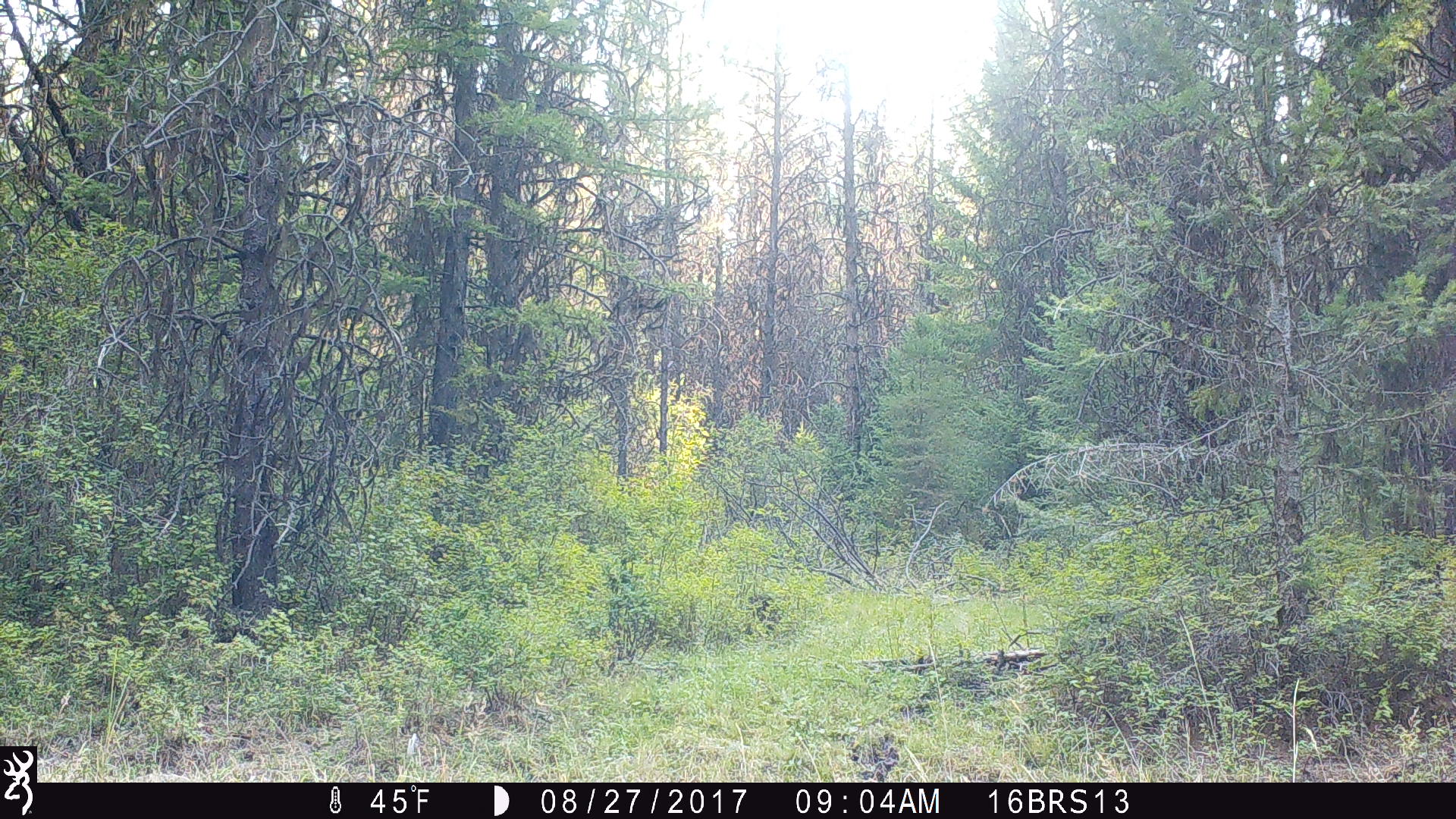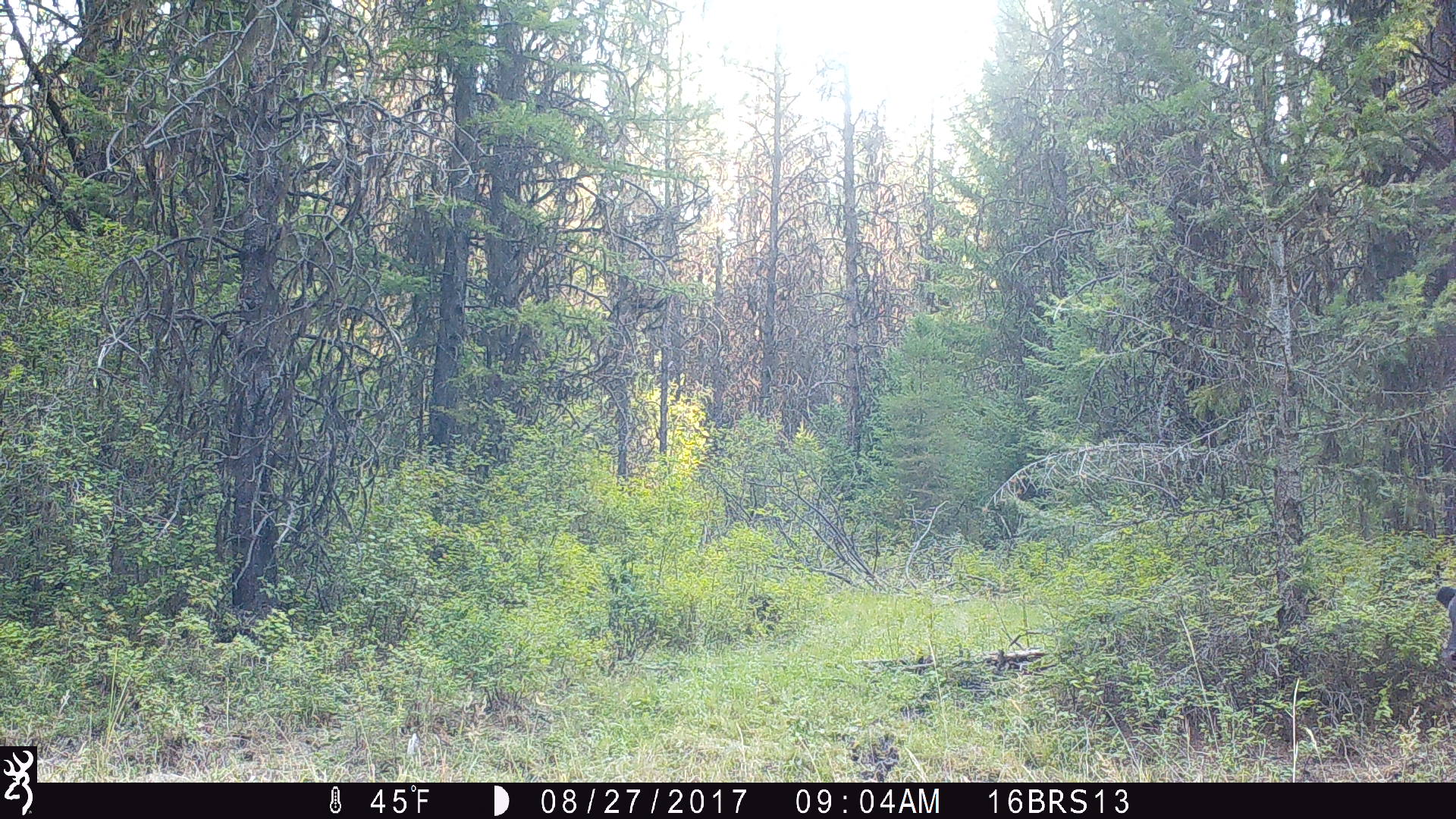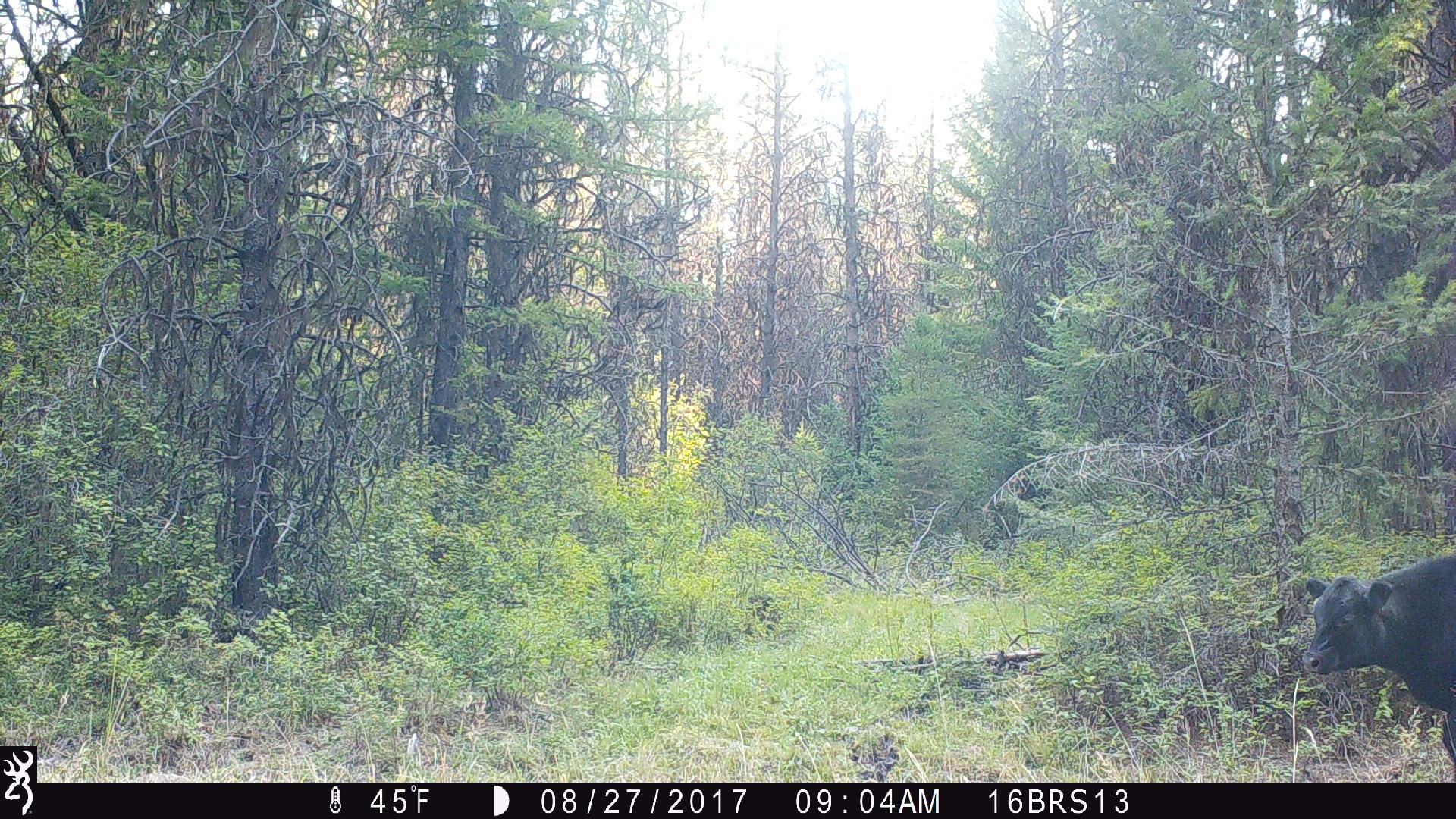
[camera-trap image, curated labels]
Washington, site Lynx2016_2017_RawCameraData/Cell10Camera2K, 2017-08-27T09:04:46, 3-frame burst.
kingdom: Animalia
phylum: Chordata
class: Mammalia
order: Artiodactyla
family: Bovidae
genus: Bos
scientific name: Bos taurus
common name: domestic cattle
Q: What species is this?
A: Domestic cattle (Bos taurus).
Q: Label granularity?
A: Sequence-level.